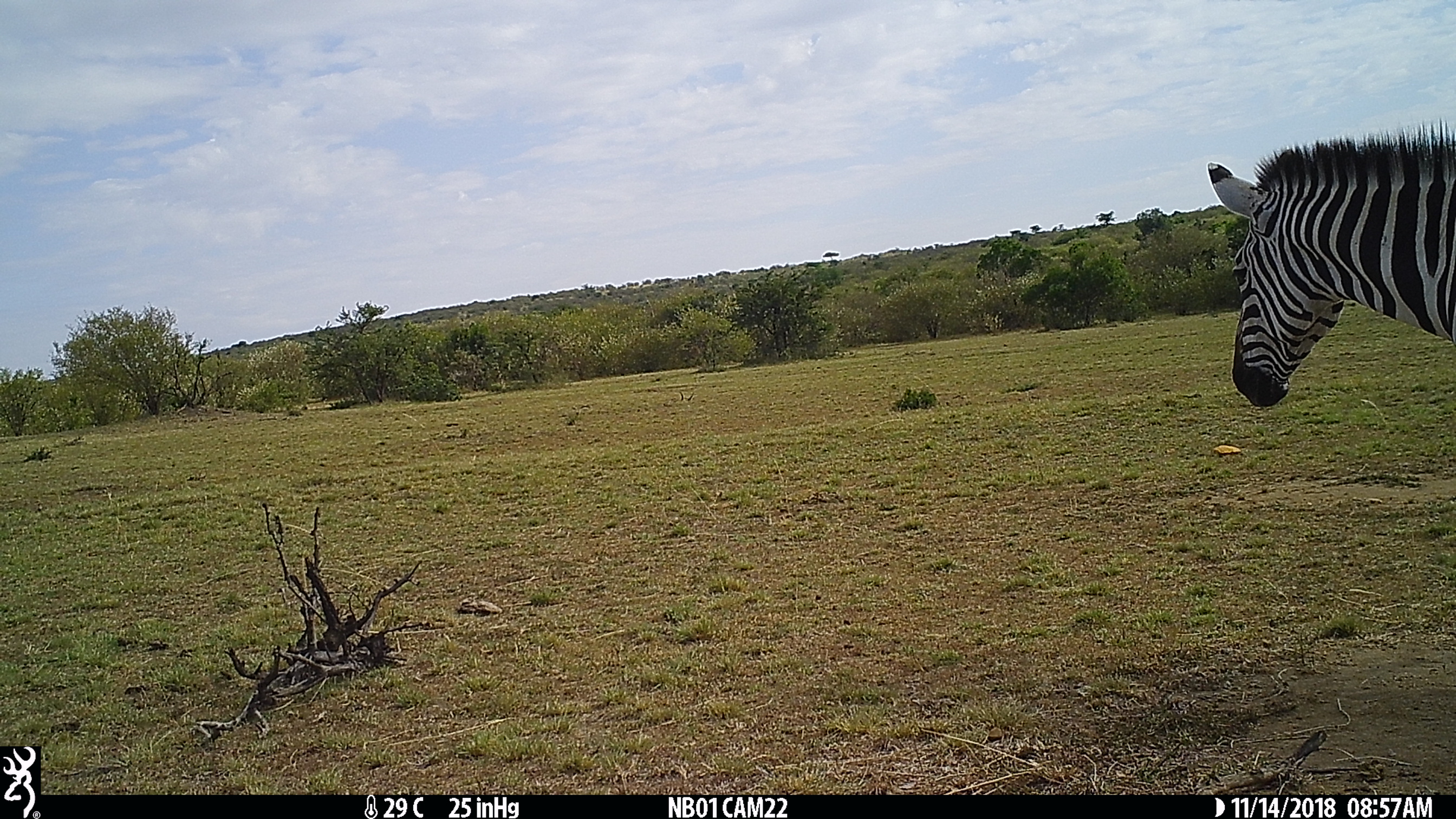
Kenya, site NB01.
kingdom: Animalia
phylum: Chordata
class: Mammalia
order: Perissodactyla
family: Equidae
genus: Equus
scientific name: Equus quagga burchellii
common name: burchell's zebra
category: zebra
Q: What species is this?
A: Zebra (burchell's zebra) (Equus quagga burchellii).